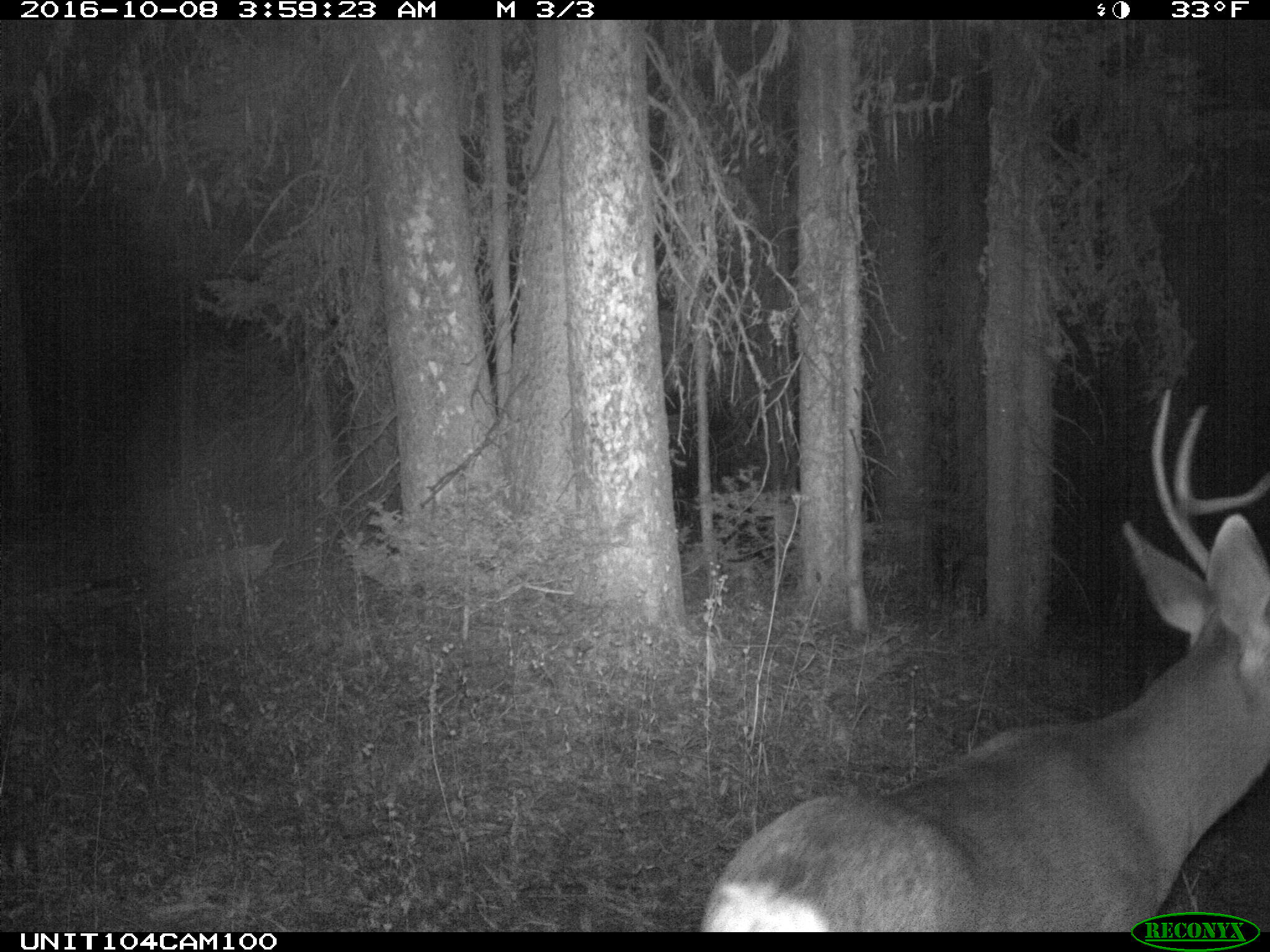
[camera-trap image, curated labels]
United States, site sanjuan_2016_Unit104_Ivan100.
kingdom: Animalia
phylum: Chordata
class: Mammalia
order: Artiodactyla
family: Cervidae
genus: Odocoileus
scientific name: Odocoileus hemionus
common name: mule deer